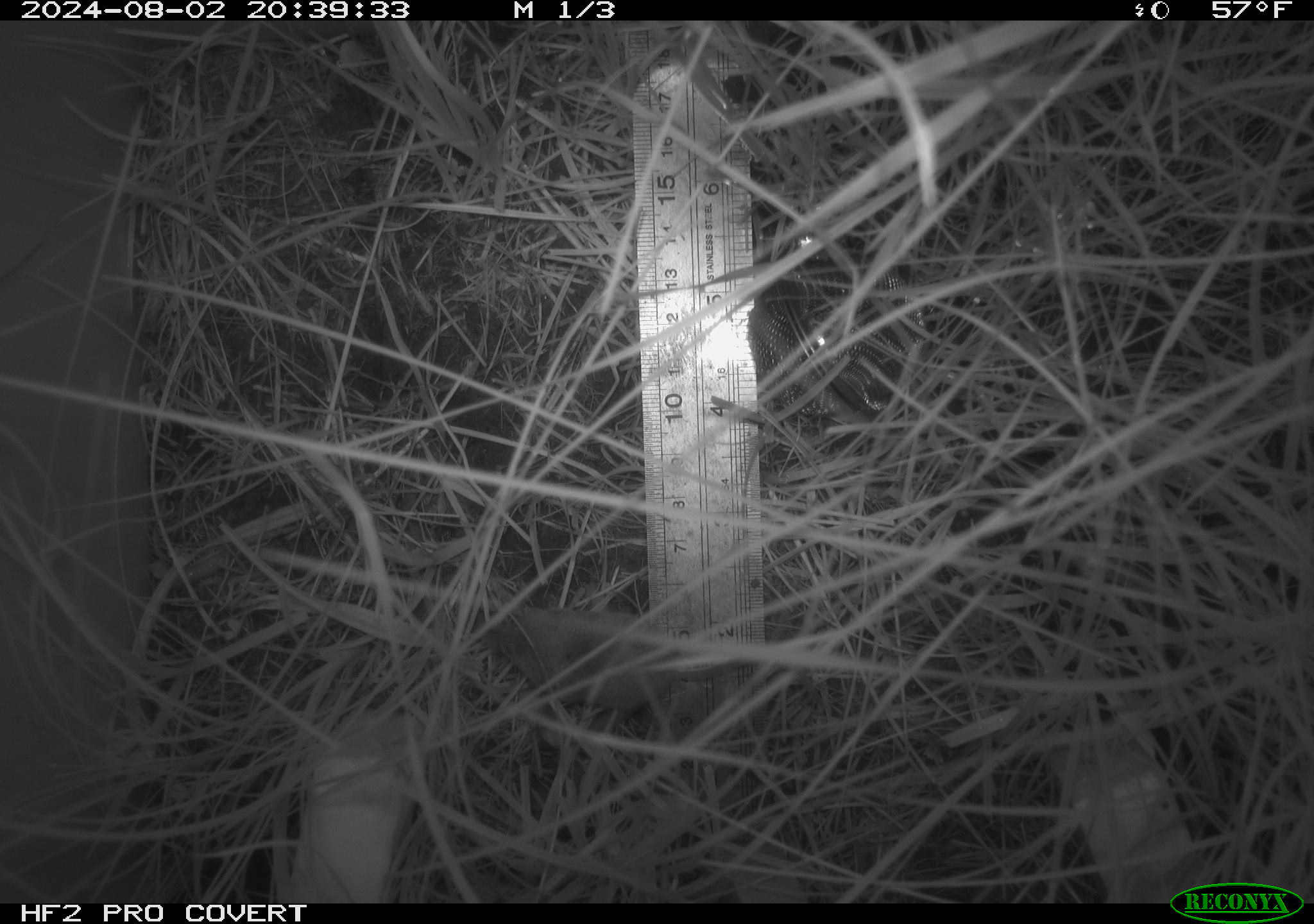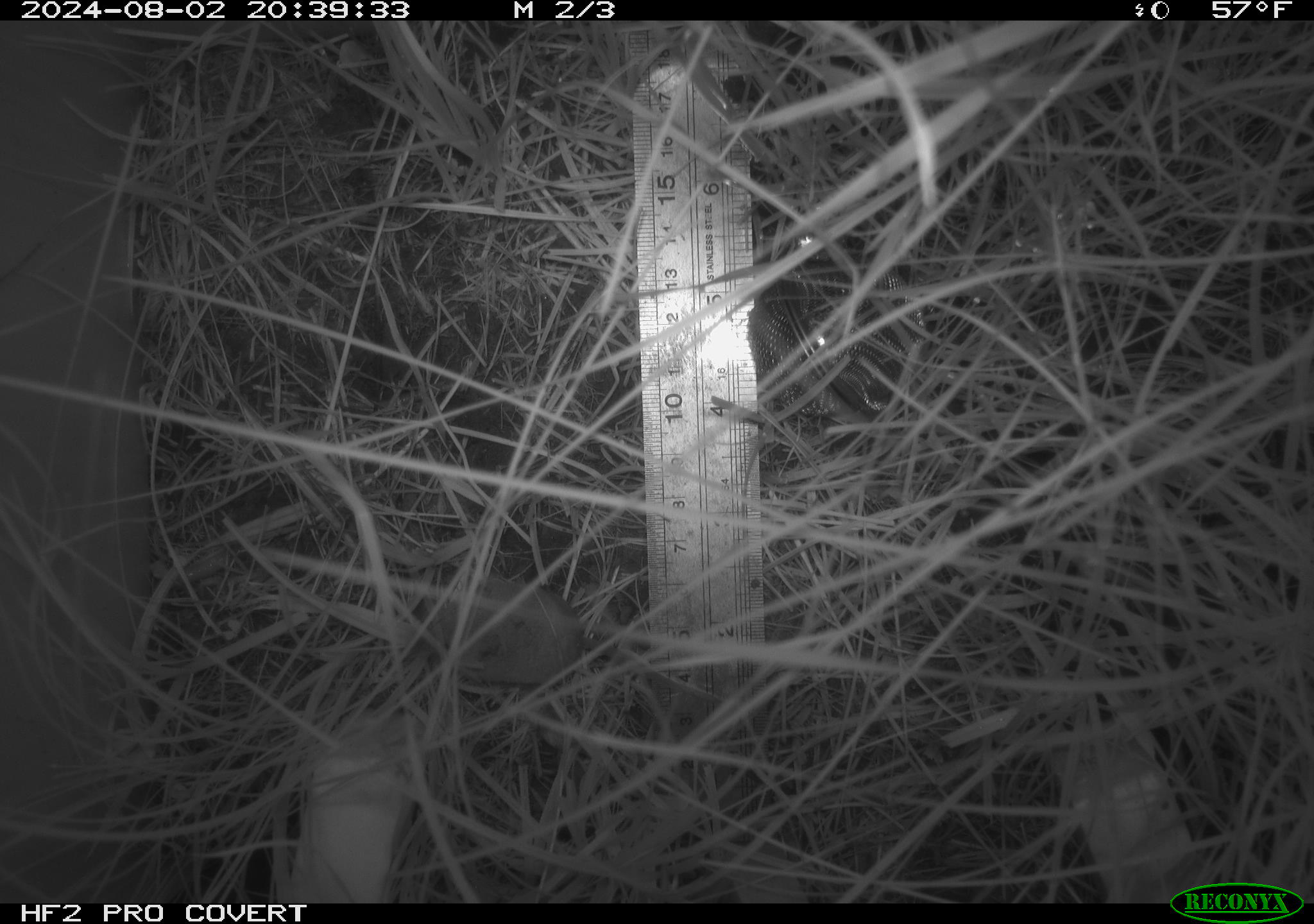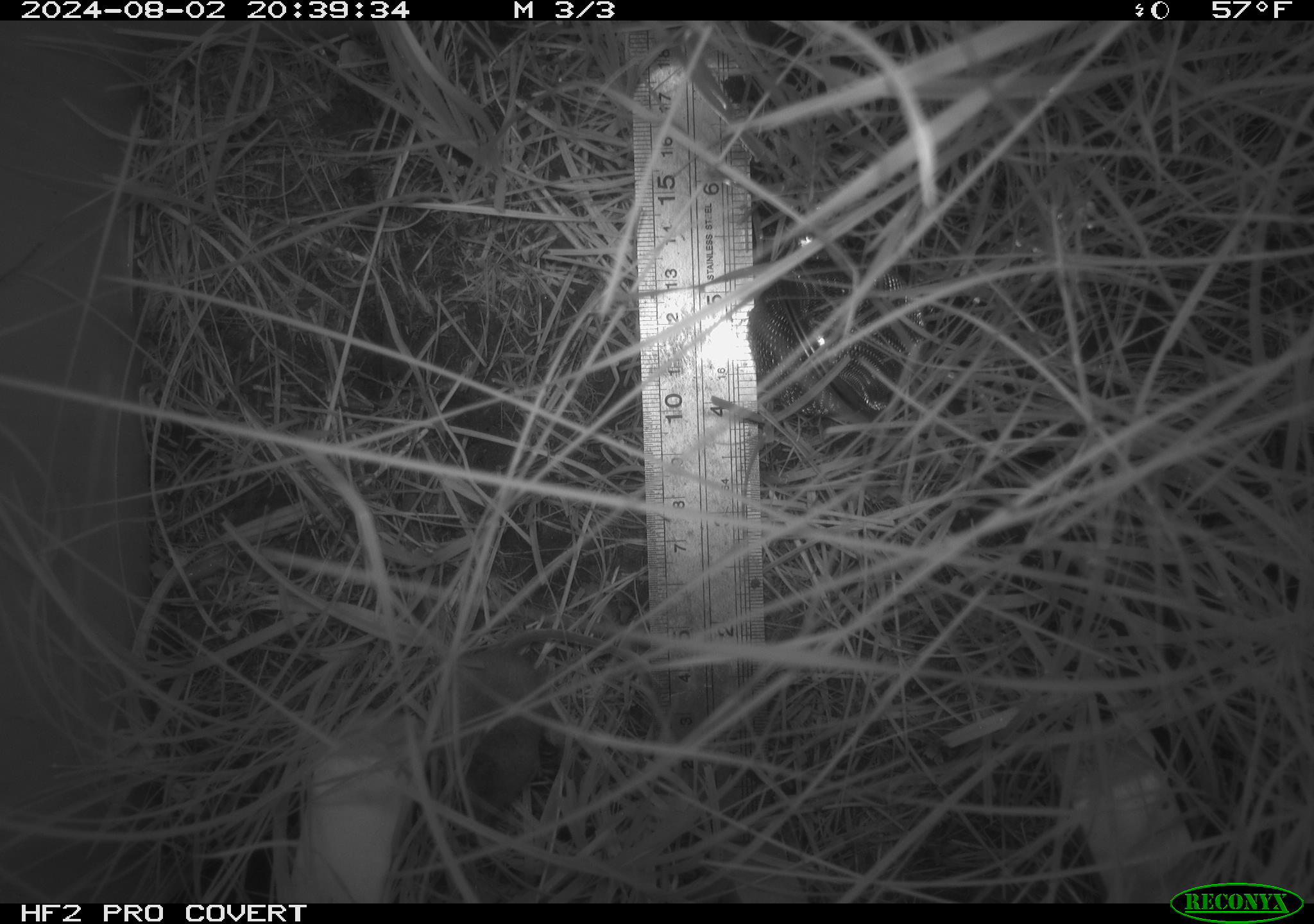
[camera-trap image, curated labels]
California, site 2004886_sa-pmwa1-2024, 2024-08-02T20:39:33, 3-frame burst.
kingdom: Animalia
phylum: Chordata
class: Mammalia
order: Eulipotyphla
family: Soricidae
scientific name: Soricidae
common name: shrews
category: soricidae family